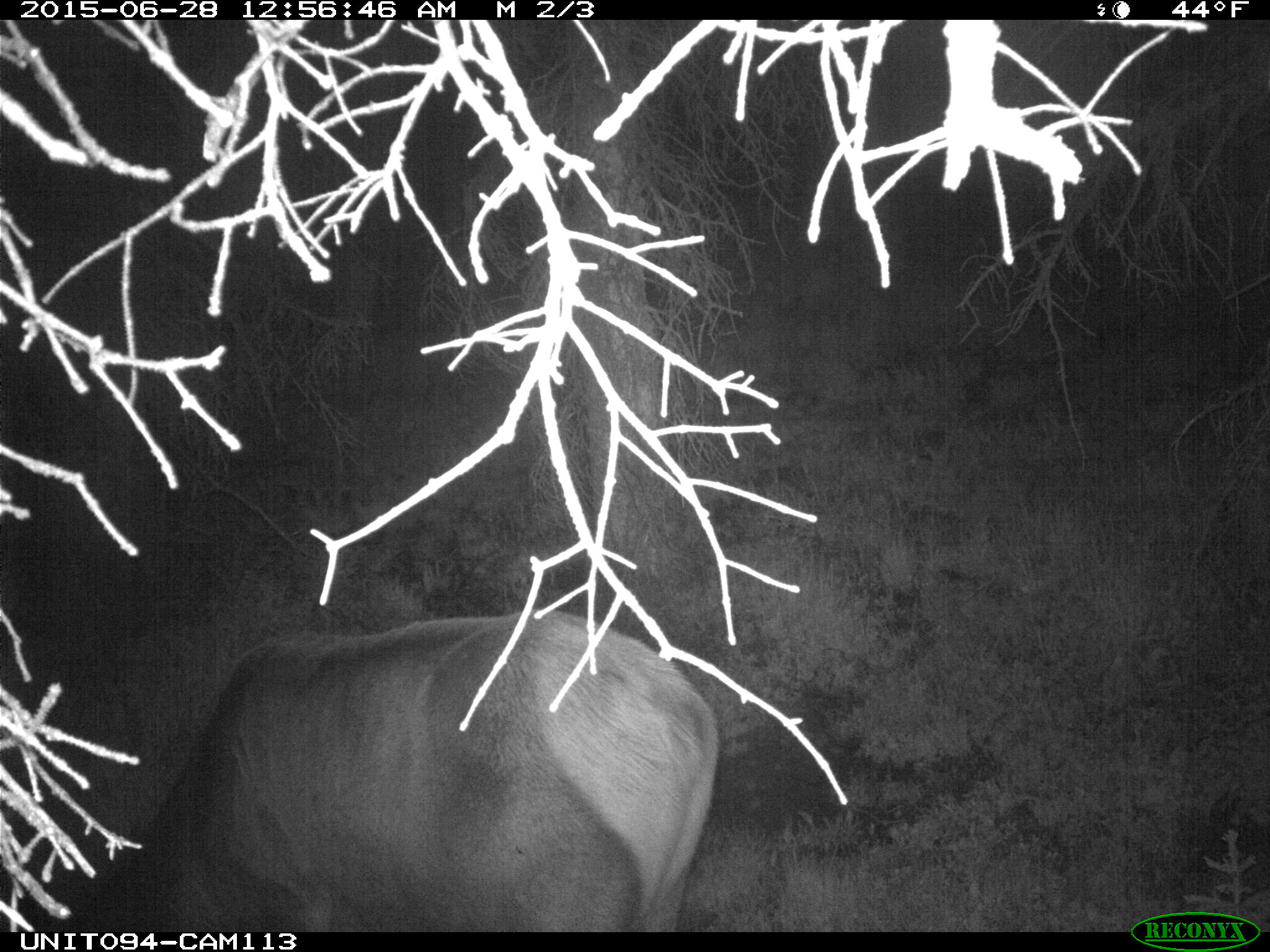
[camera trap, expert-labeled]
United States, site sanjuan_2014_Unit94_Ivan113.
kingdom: Animalia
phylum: Chordata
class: Mammalia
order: Artiodactyla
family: Cervidae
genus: Cervus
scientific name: Cervus elaphus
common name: red deer